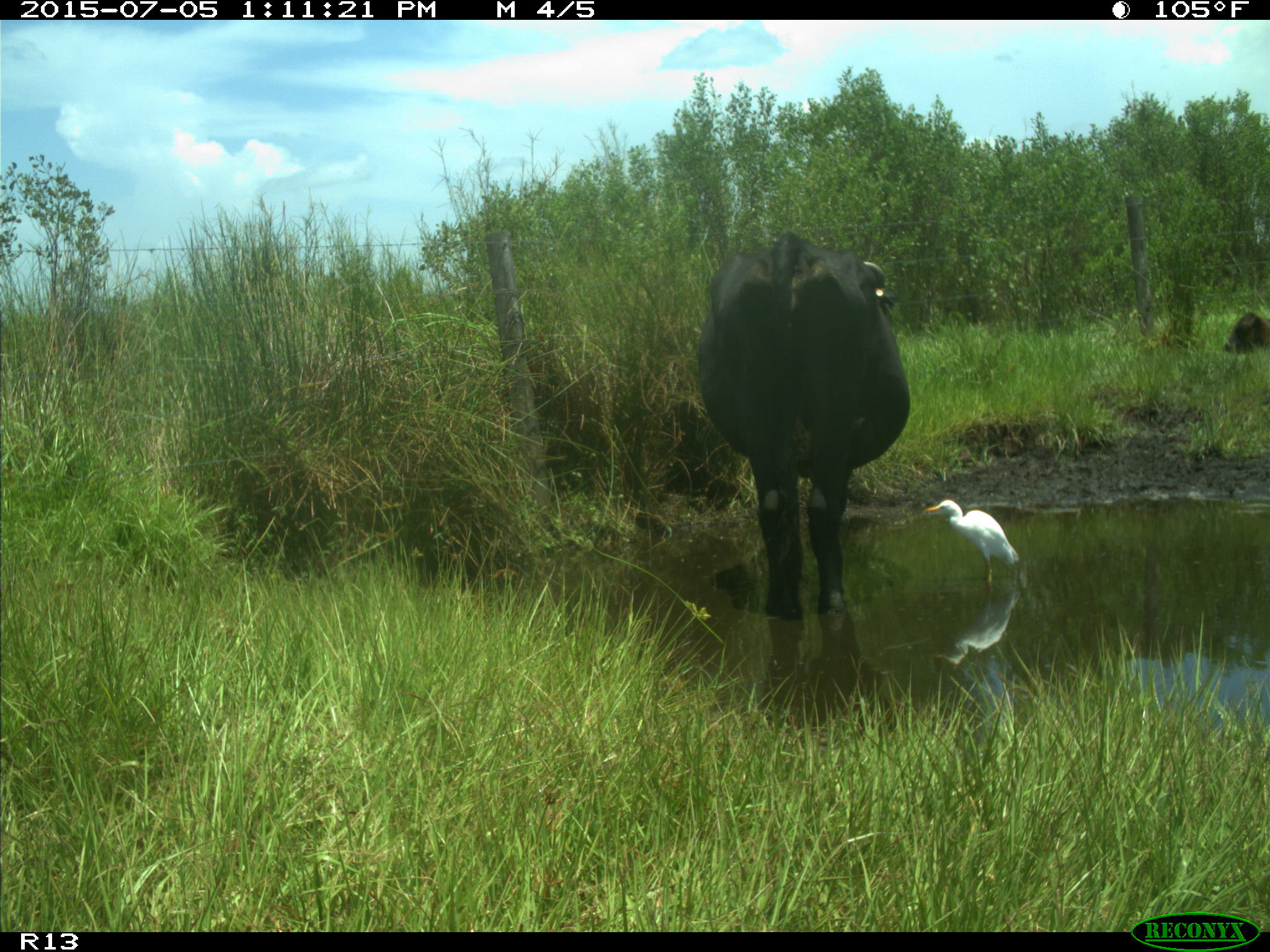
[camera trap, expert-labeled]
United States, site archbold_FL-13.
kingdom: Animalia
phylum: Chordata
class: Mammalia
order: Artiodactyla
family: Bovidae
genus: Bos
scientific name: Bos taurus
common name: domestic cow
Bos taurus (domestic cow).